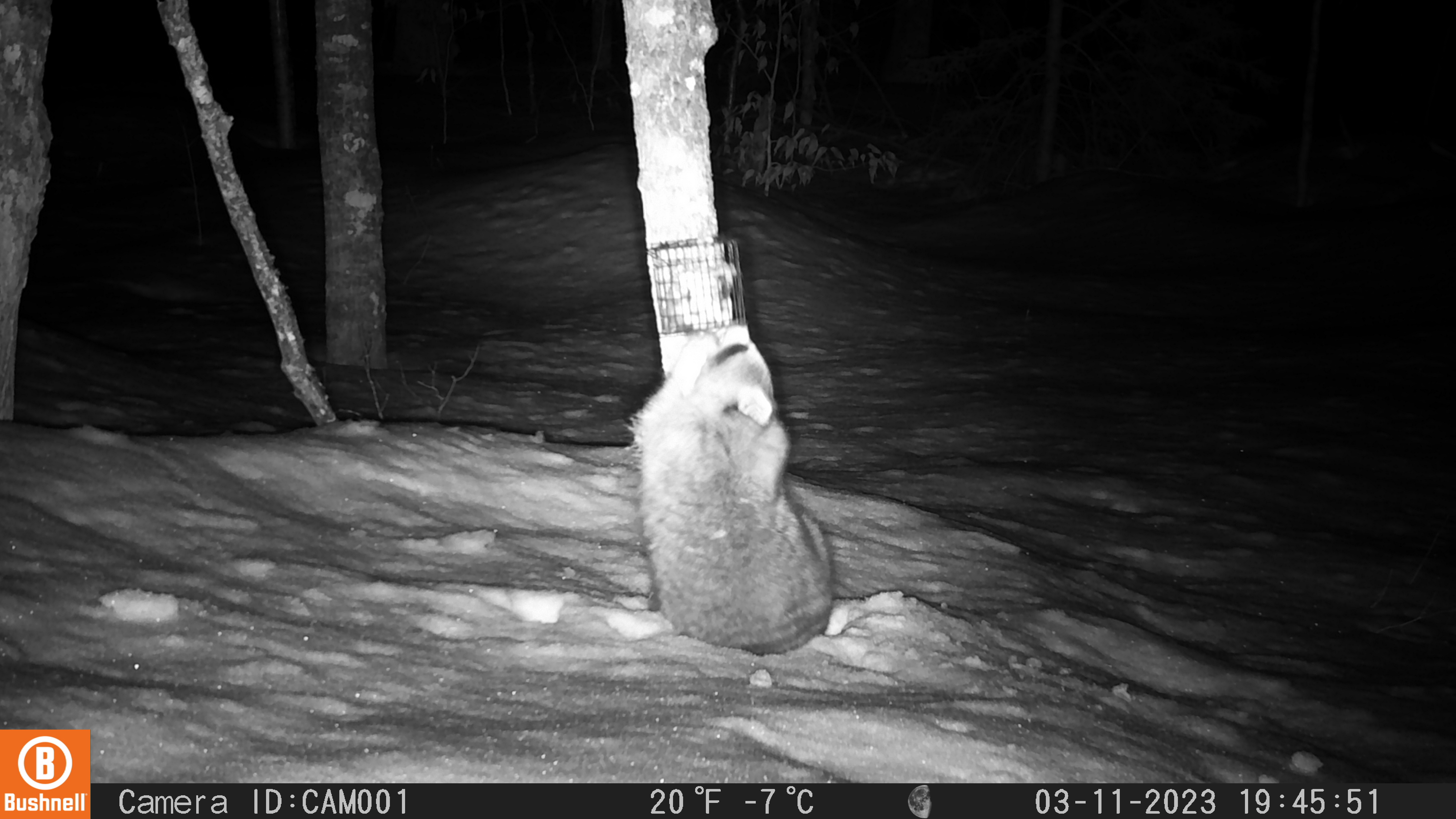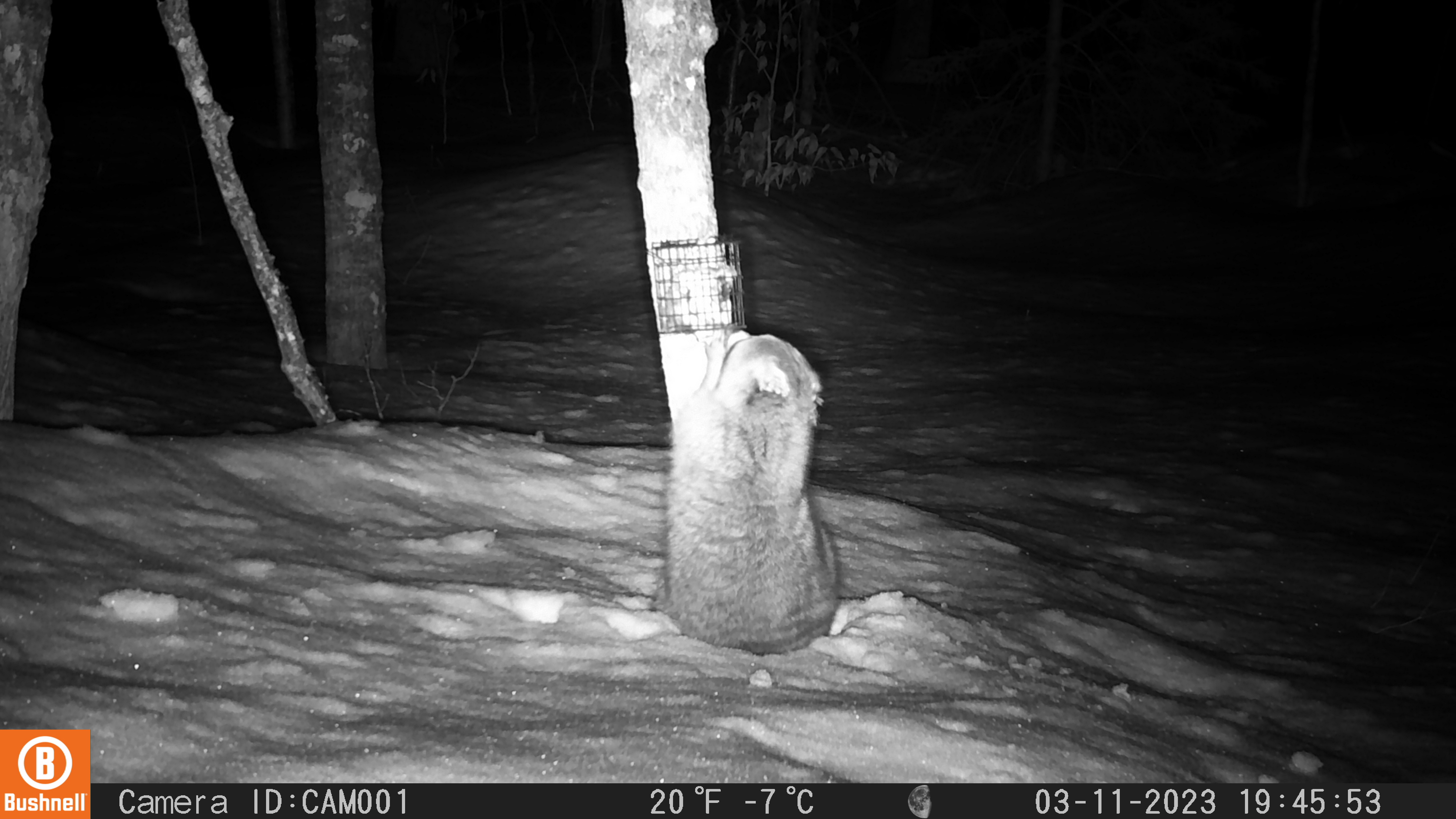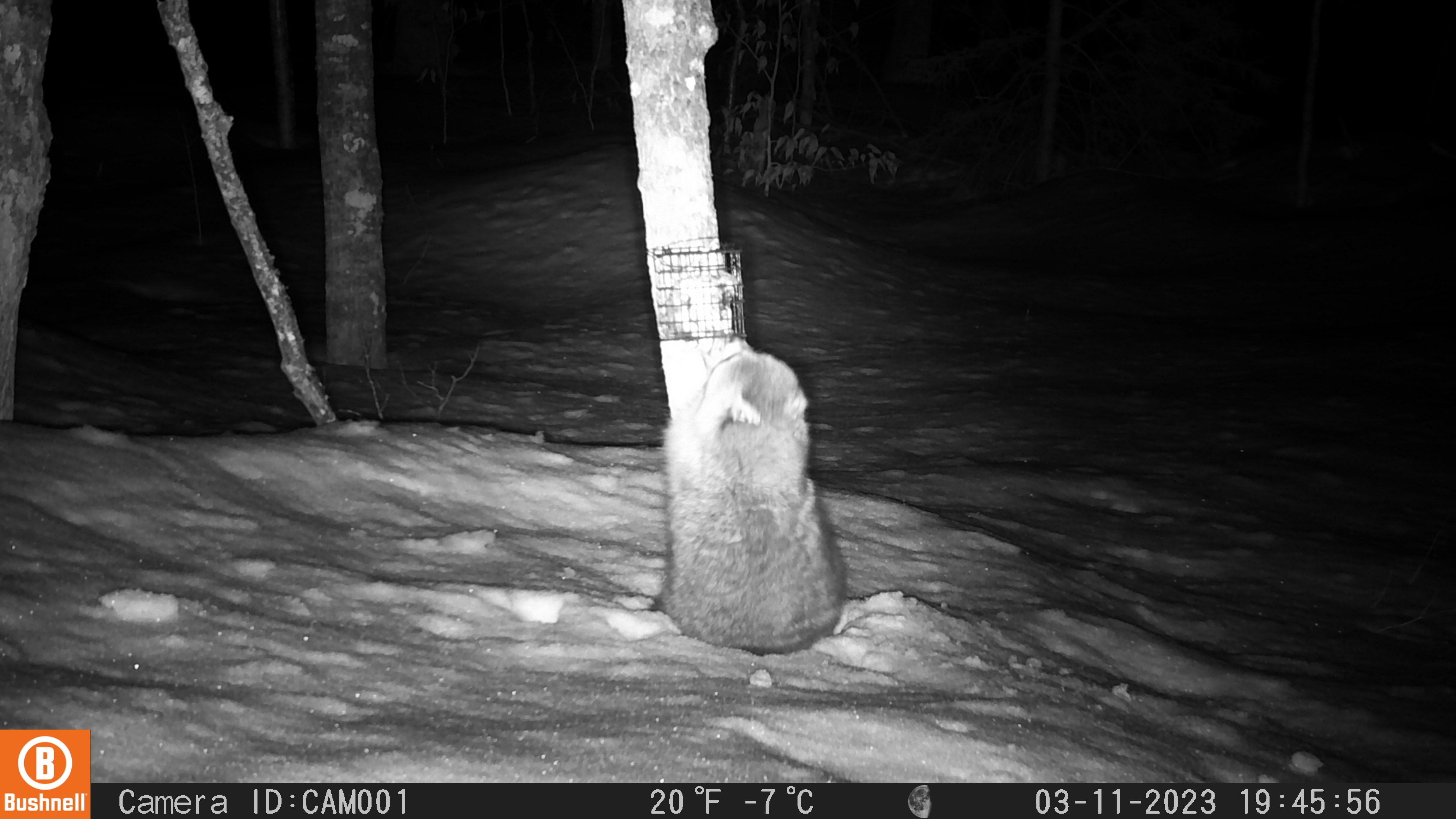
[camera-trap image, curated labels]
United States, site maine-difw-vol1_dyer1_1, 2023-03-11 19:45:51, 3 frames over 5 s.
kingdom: Animalia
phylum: Chordata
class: Mammalia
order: Carnivora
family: Procyonidae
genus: Procyon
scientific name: Procyon lotor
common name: raccoon